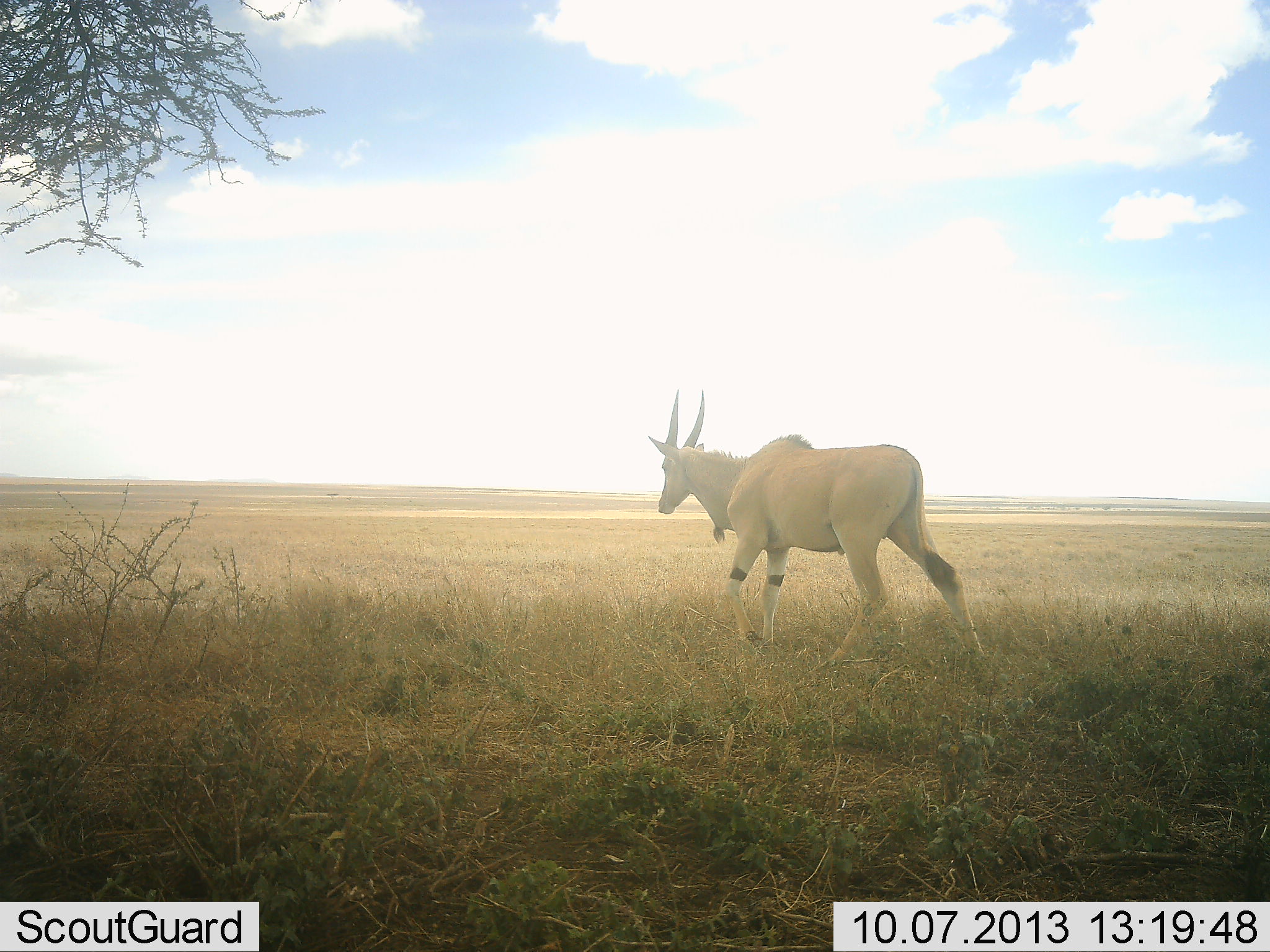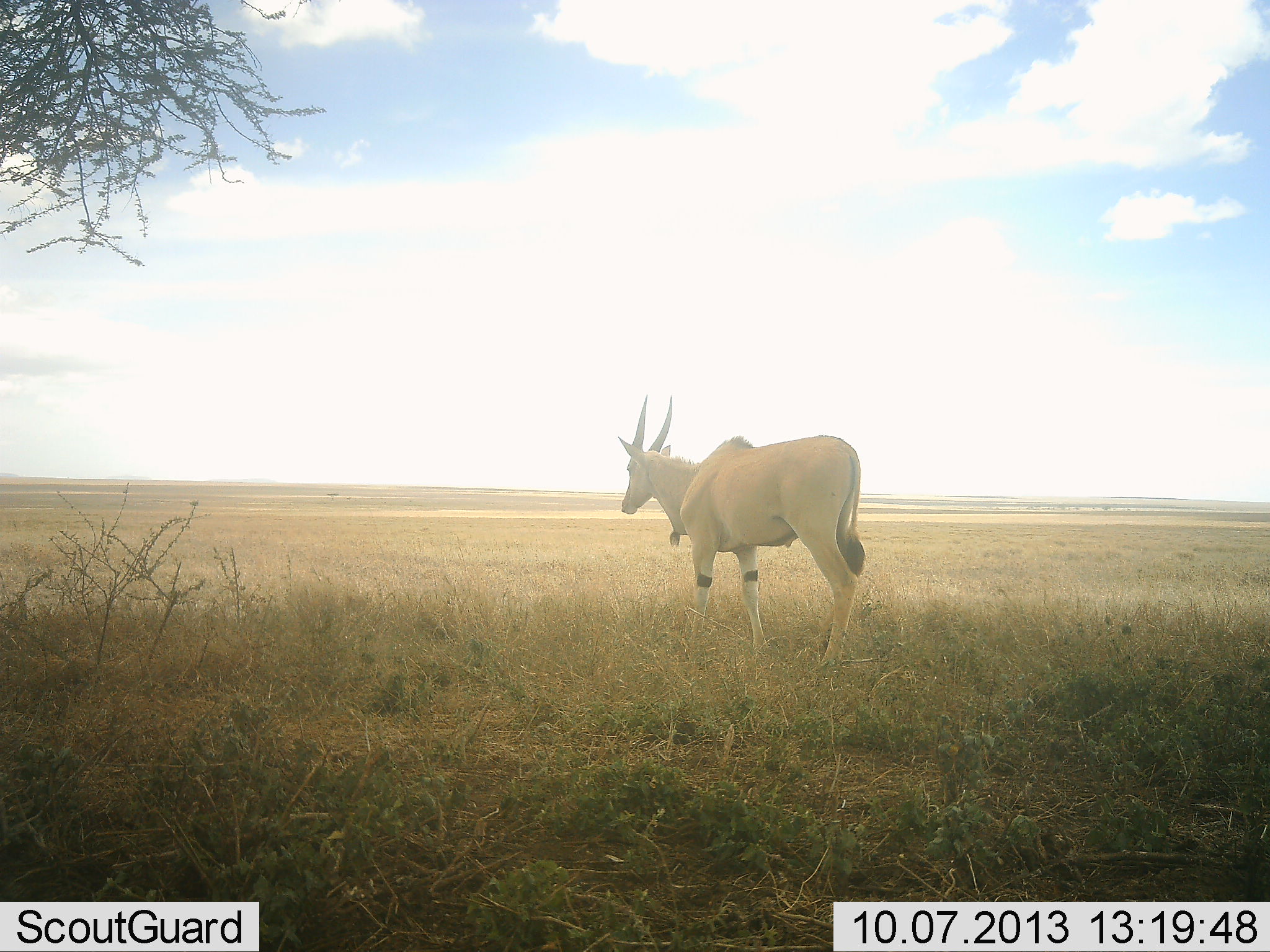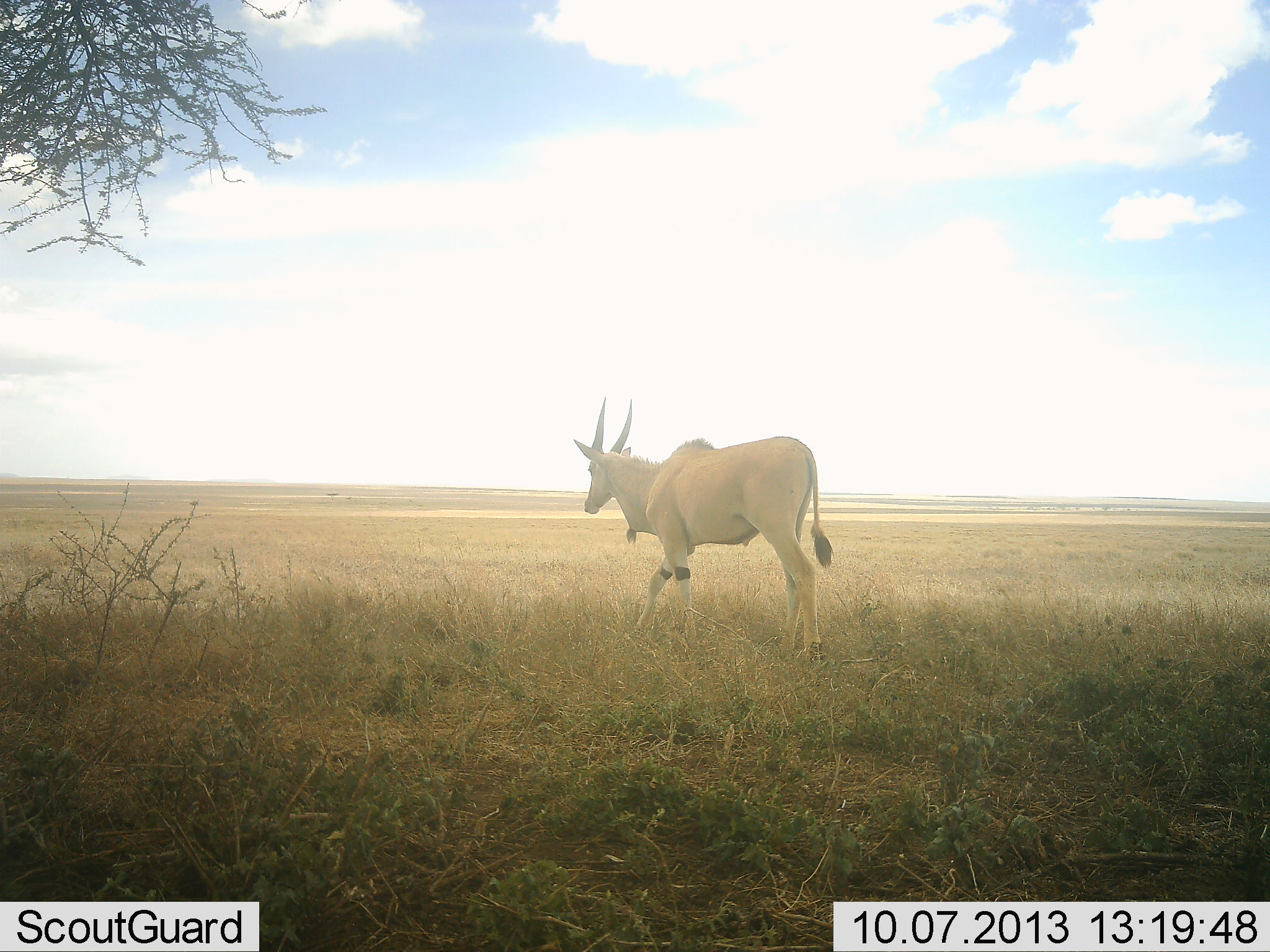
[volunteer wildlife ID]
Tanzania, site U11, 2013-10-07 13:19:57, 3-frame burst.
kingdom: Animalia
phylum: Chordata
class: Mammalia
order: Artiodactyla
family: Bovidae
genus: Tragelaphus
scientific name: Tragelaphus oryx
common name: eland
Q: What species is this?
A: Eland (Tragelaphus oryx).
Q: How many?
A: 1.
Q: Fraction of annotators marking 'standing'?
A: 5%.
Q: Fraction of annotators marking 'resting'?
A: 0%.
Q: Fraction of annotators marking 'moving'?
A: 95%.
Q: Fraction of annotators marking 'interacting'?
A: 0%.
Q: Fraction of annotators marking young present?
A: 0%.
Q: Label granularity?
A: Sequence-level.